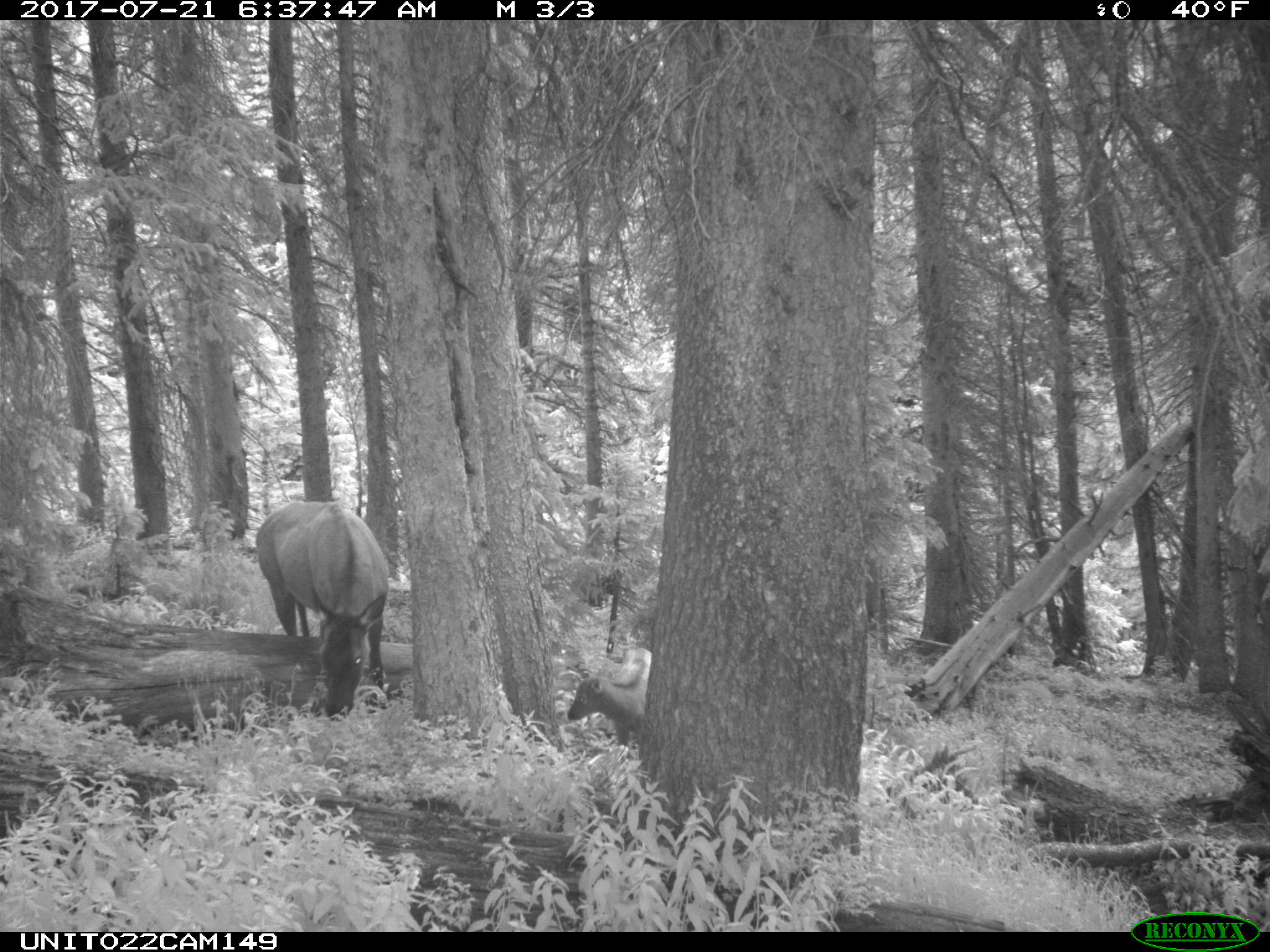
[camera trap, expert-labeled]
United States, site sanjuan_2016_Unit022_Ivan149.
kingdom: Animalia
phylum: Chordata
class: Mammalia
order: Artiodactyla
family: Cervidae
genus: Cervus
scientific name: Cervus elaphus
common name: red deer